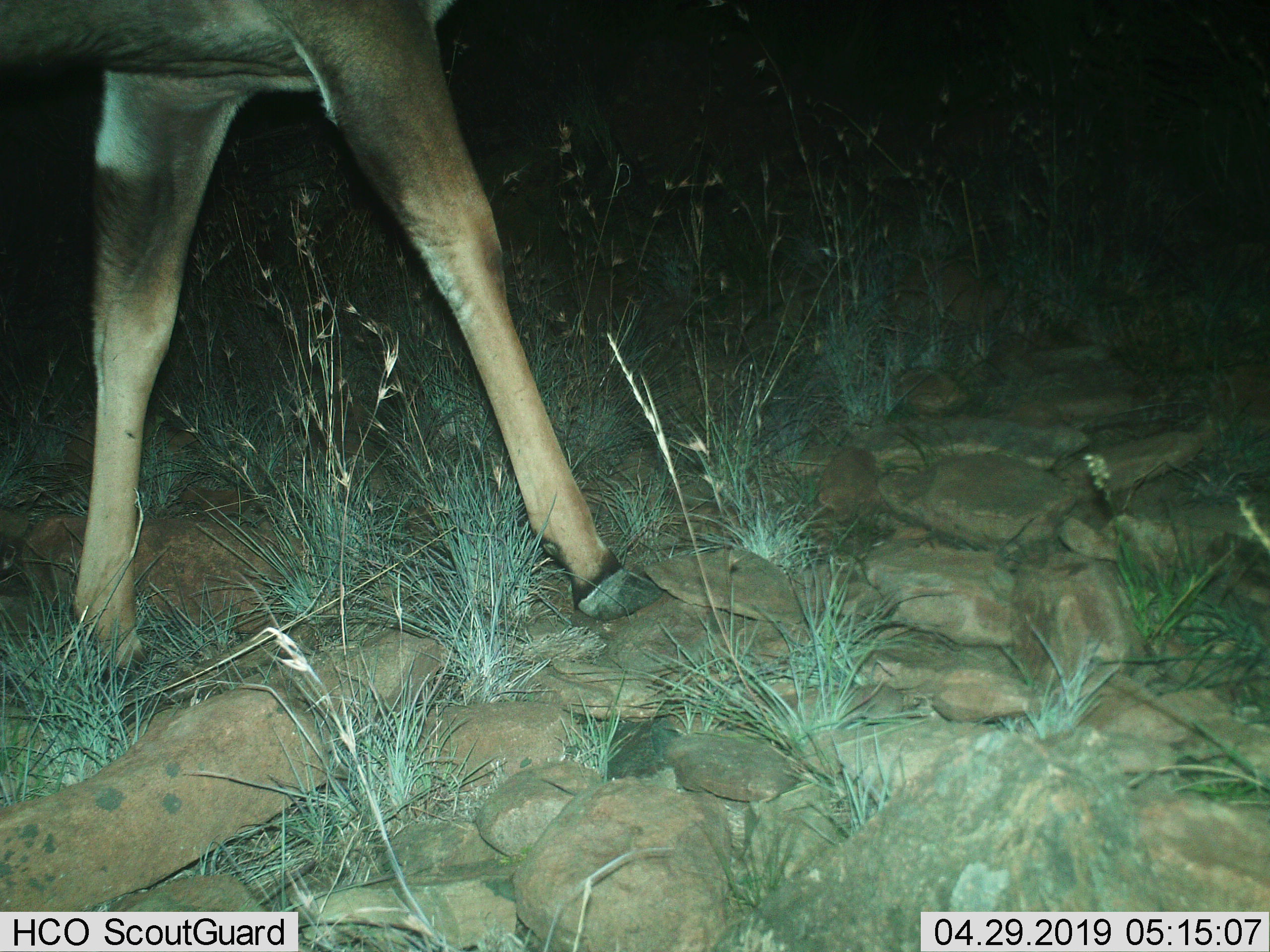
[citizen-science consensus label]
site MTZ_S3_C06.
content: unidentified animal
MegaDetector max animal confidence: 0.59